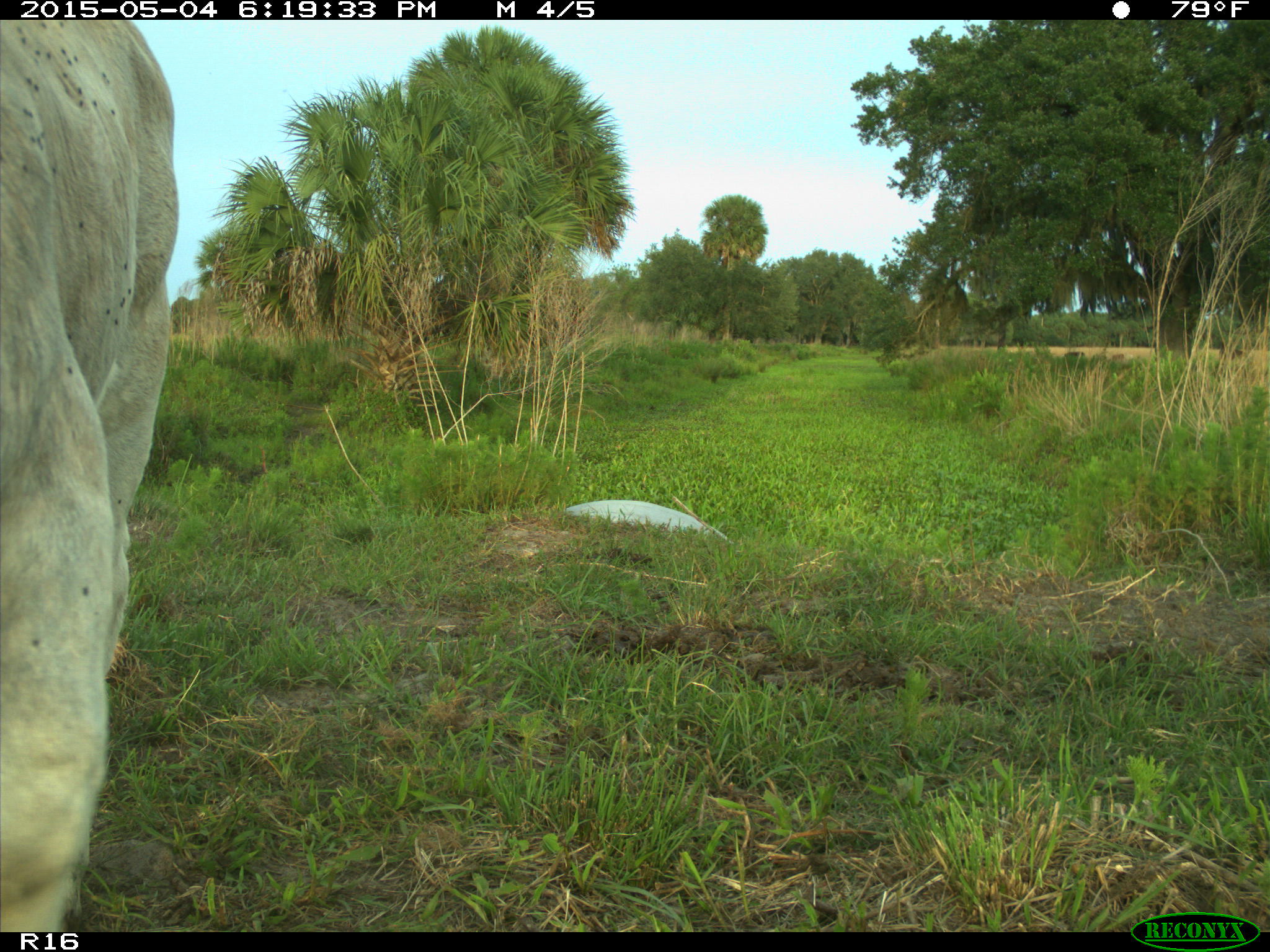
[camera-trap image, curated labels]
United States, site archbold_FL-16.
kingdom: Animalia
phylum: Chordata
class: Mammalia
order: Artiodactyla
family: Bovidae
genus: Bos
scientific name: Bos taurus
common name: domestic cow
Bos taurus (domestic cow).